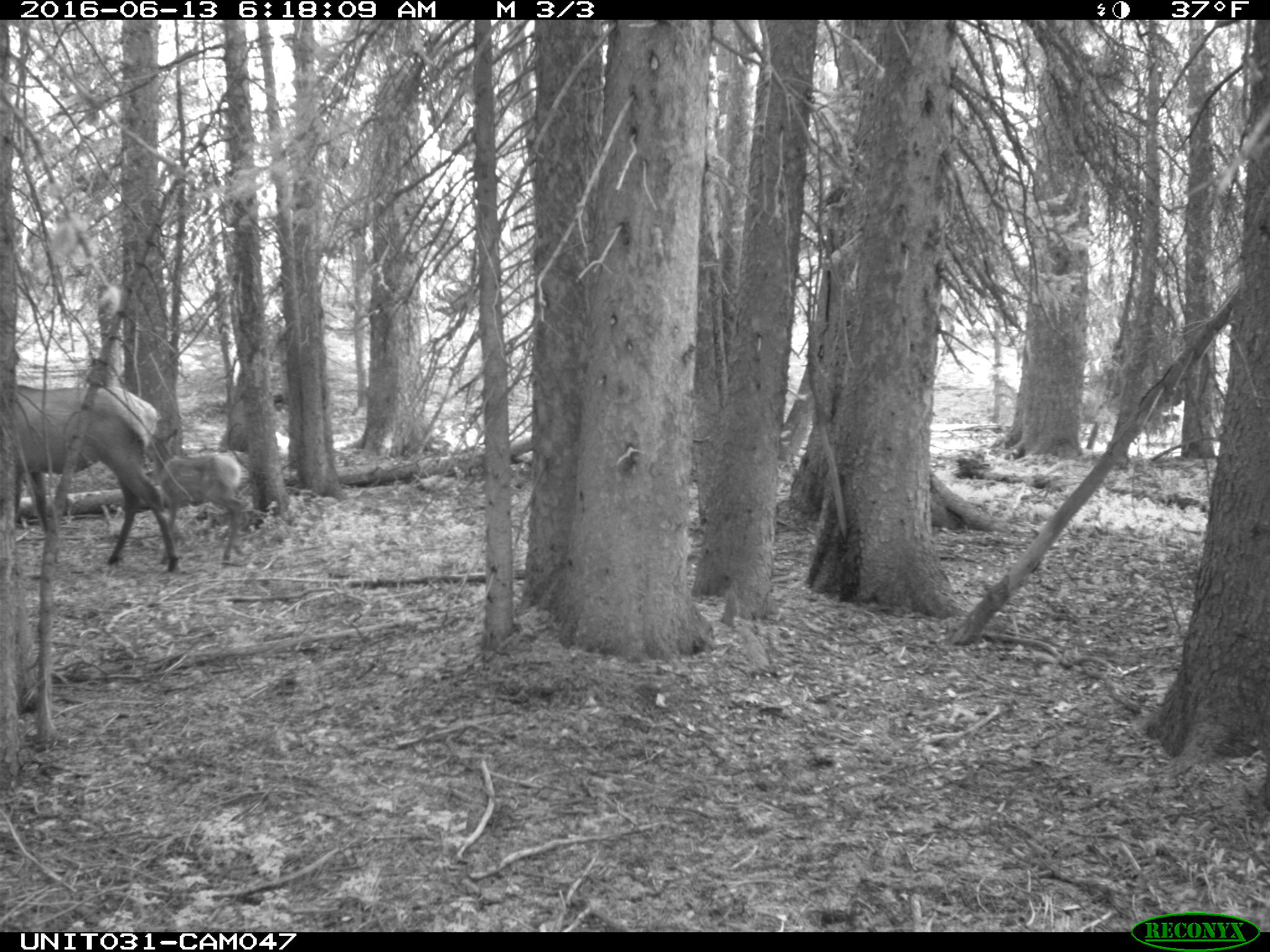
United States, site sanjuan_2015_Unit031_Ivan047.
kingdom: Animalia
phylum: Chordata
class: Mammalia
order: Artiodactyla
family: Cervidae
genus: Cervus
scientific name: Cervus elaphus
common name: red deer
Cervus elaphus (red deer).